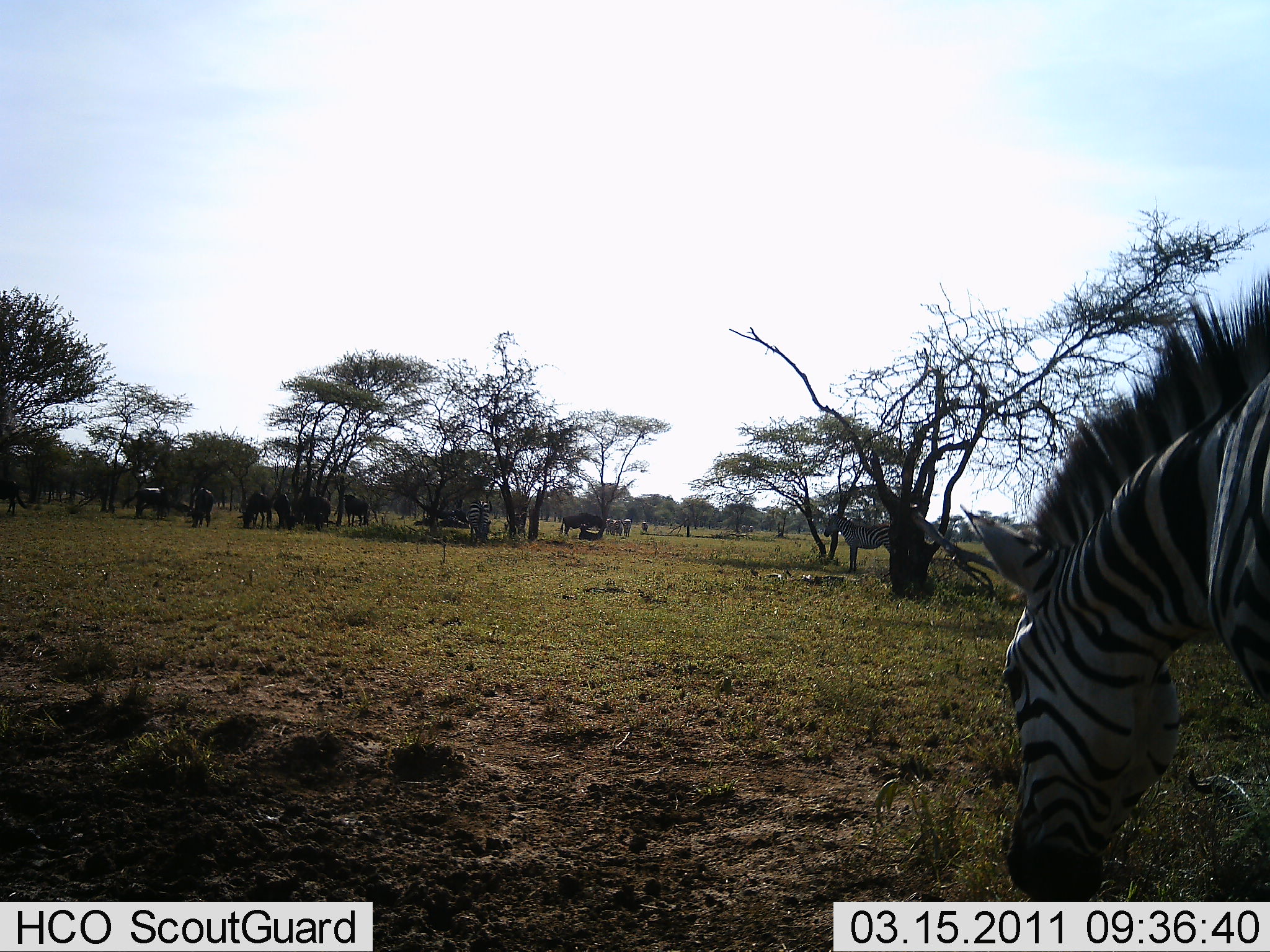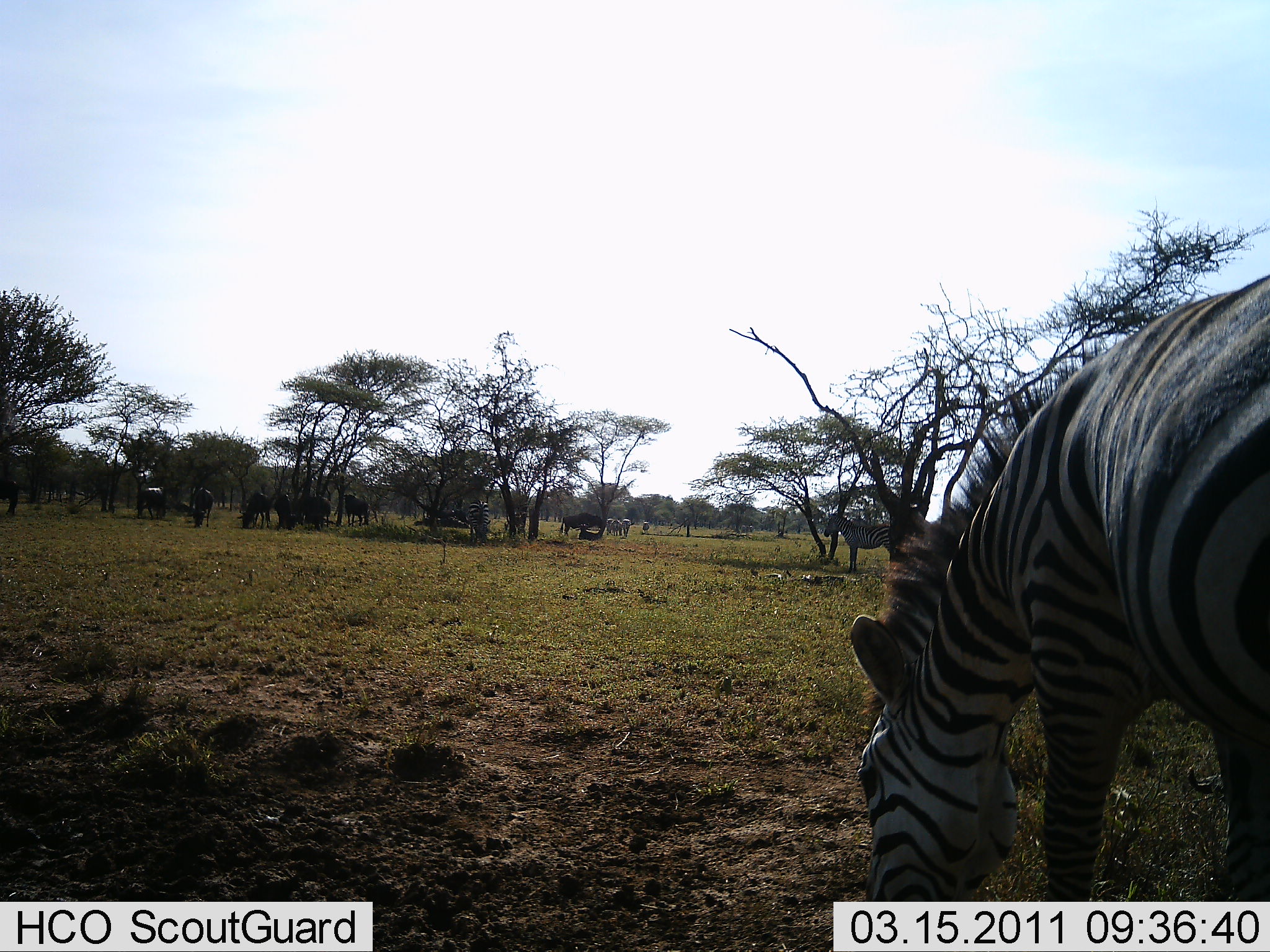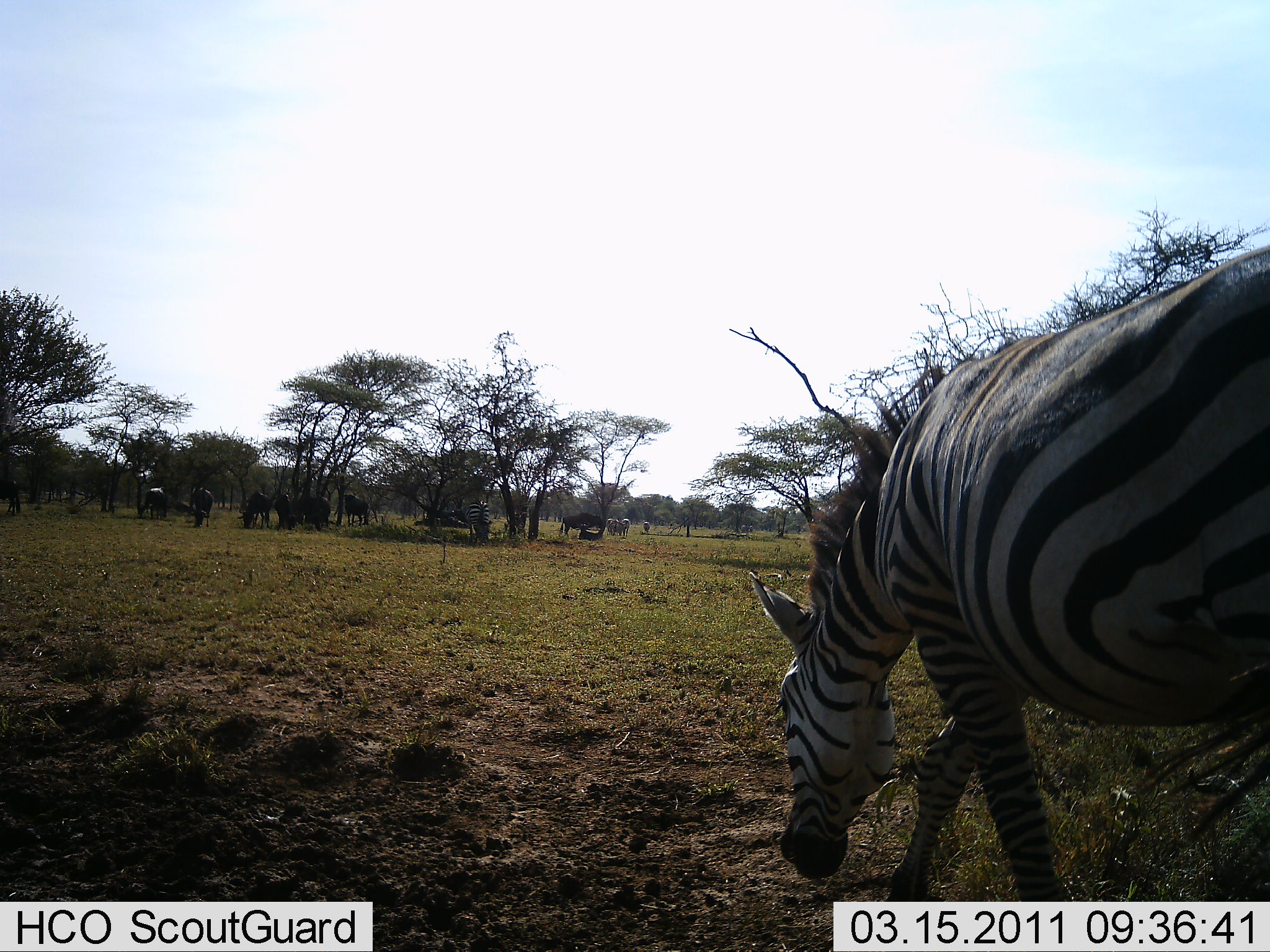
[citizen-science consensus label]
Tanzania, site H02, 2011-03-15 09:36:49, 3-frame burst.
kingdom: Animalia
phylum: Chordata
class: Mammalia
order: Artiodactyla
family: Bovidae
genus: Connochaetes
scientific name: Connochaetes taurinus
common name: blue wildebeest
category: wildebeest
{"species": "wildebeest (blue wildebeest) (Connochaetes taurinus)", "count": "8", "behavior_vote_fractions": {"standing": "70%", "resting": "20%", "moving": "10%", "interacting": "0%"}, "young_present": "0%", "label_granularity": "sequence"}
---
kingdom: Animalia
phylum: Chordata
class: Mammalia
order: Perissodactyla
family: Equidae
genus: Equus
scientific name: Equus quagga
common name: plains zebra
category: zebra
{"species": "zebra (plains zebra) (Equus quagga)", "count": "5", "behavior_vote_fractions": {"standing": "45%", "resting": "0%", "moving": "30%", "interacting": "0%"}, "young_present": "0%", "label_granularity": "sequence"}